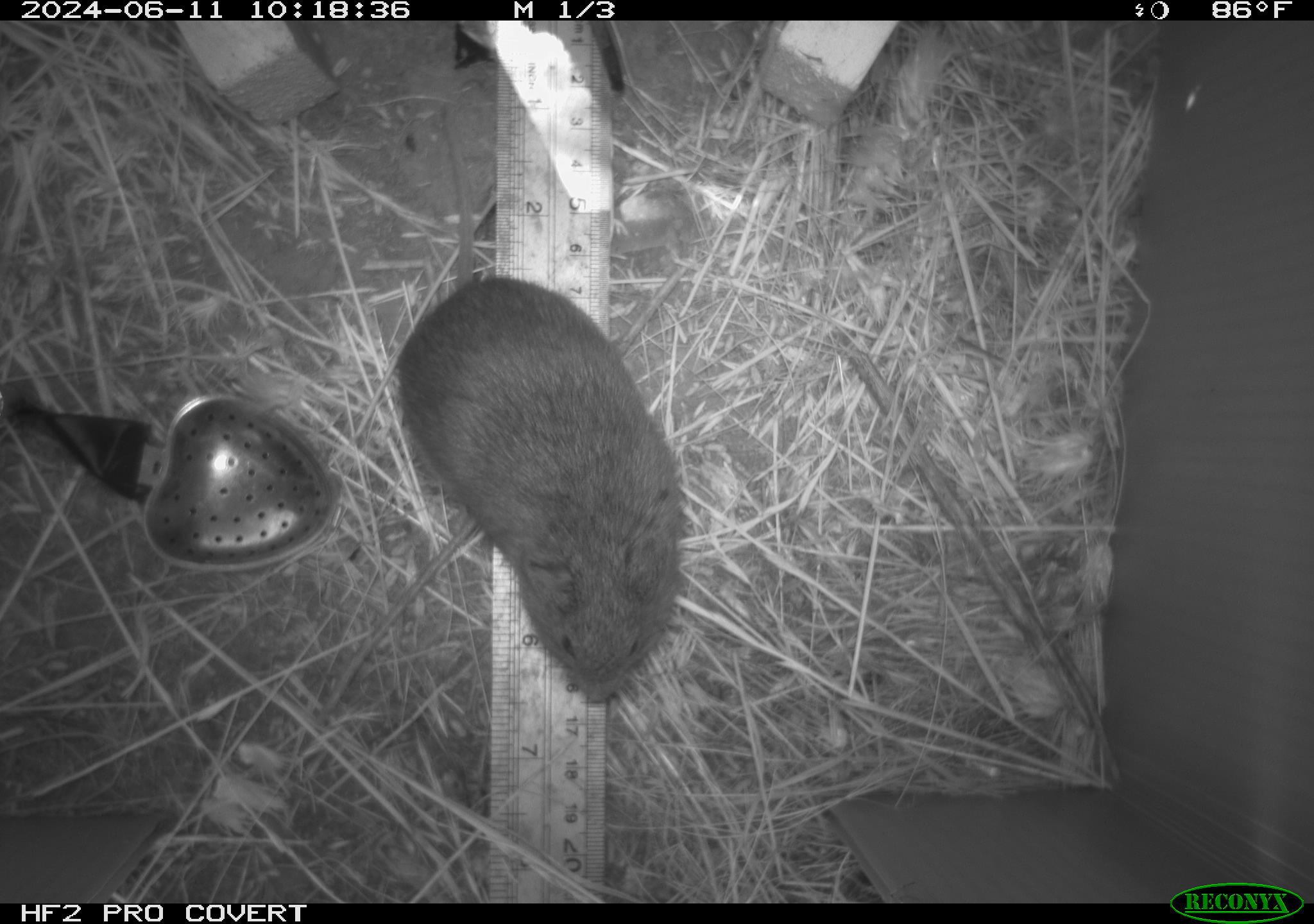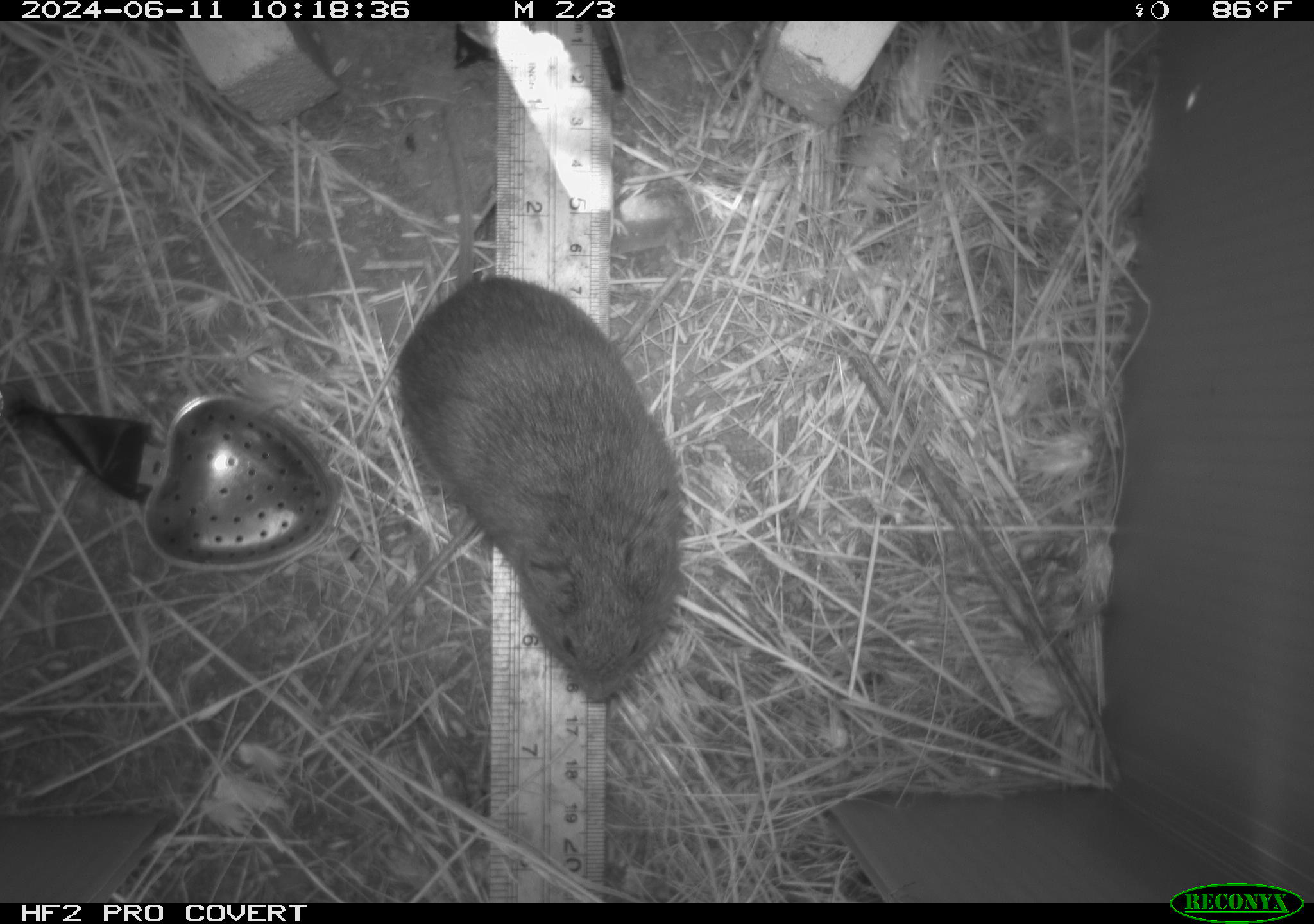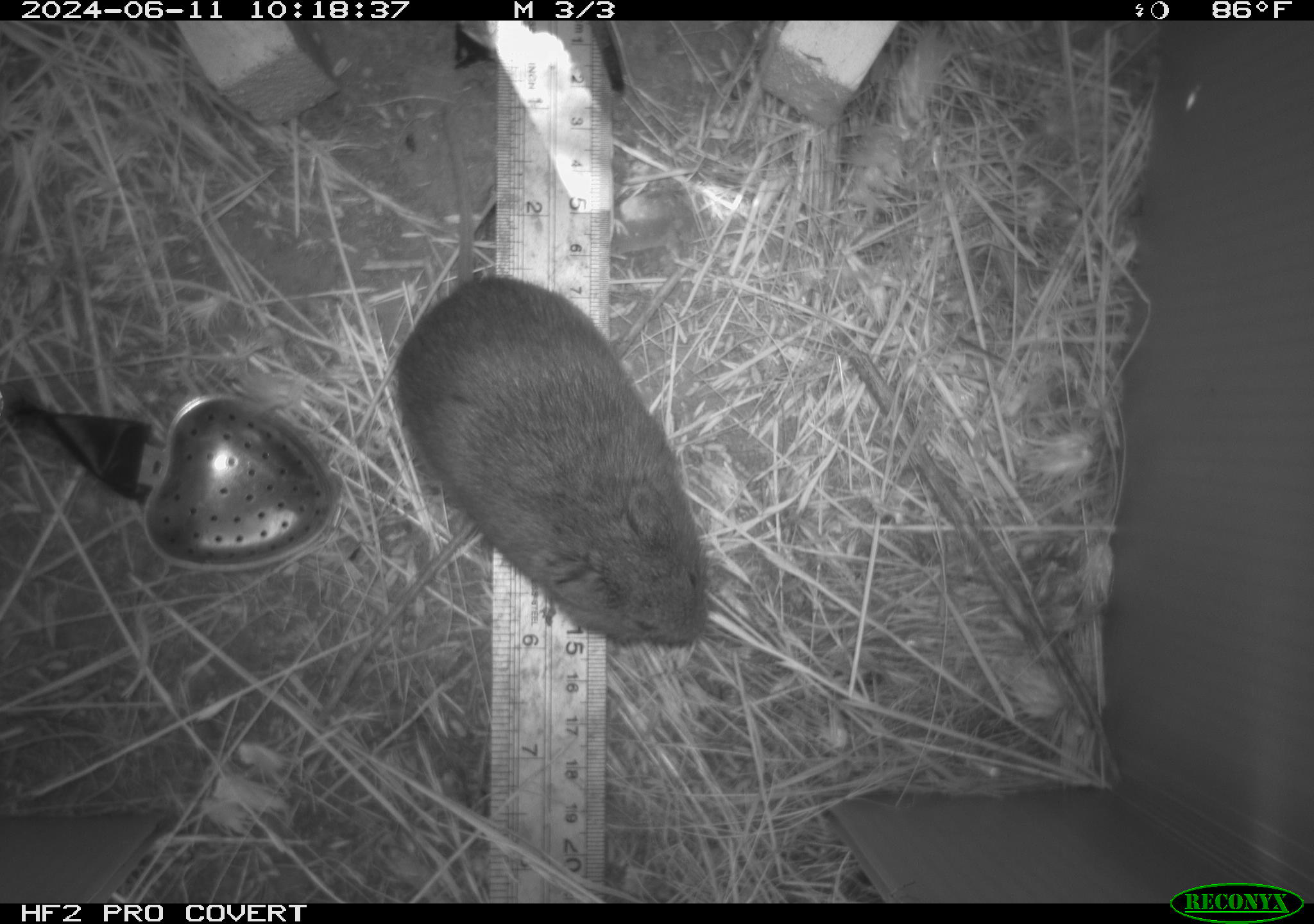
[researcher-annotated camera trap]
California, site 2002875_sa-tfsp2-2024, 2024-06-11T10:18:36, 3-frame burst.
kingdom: Animalia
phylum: Chordata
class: Mammalia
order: Rodentia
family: Cricetidae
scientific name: Arvicolinae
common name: voles, lemmings, and muskrats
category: arvicolinae subfamily